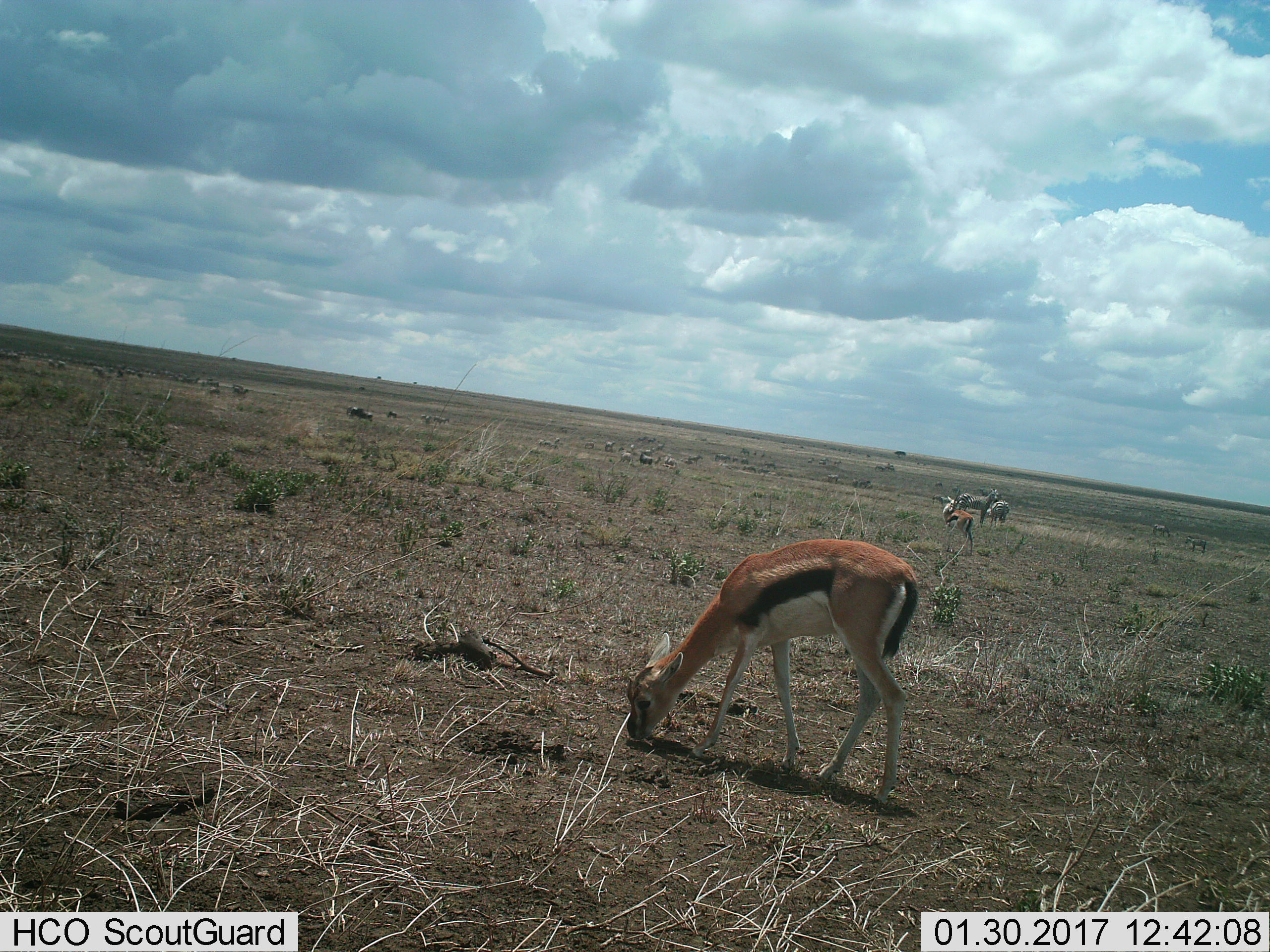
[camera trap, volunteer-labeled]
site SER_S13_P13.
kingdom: Animalia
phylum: Chordata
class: Mammalia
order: Artiodactyla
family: Bovidae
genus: Eudorcas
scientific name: Eudorcas thomsonii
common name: thomson's gazelle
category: gazellethomsons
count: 2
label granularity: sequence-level